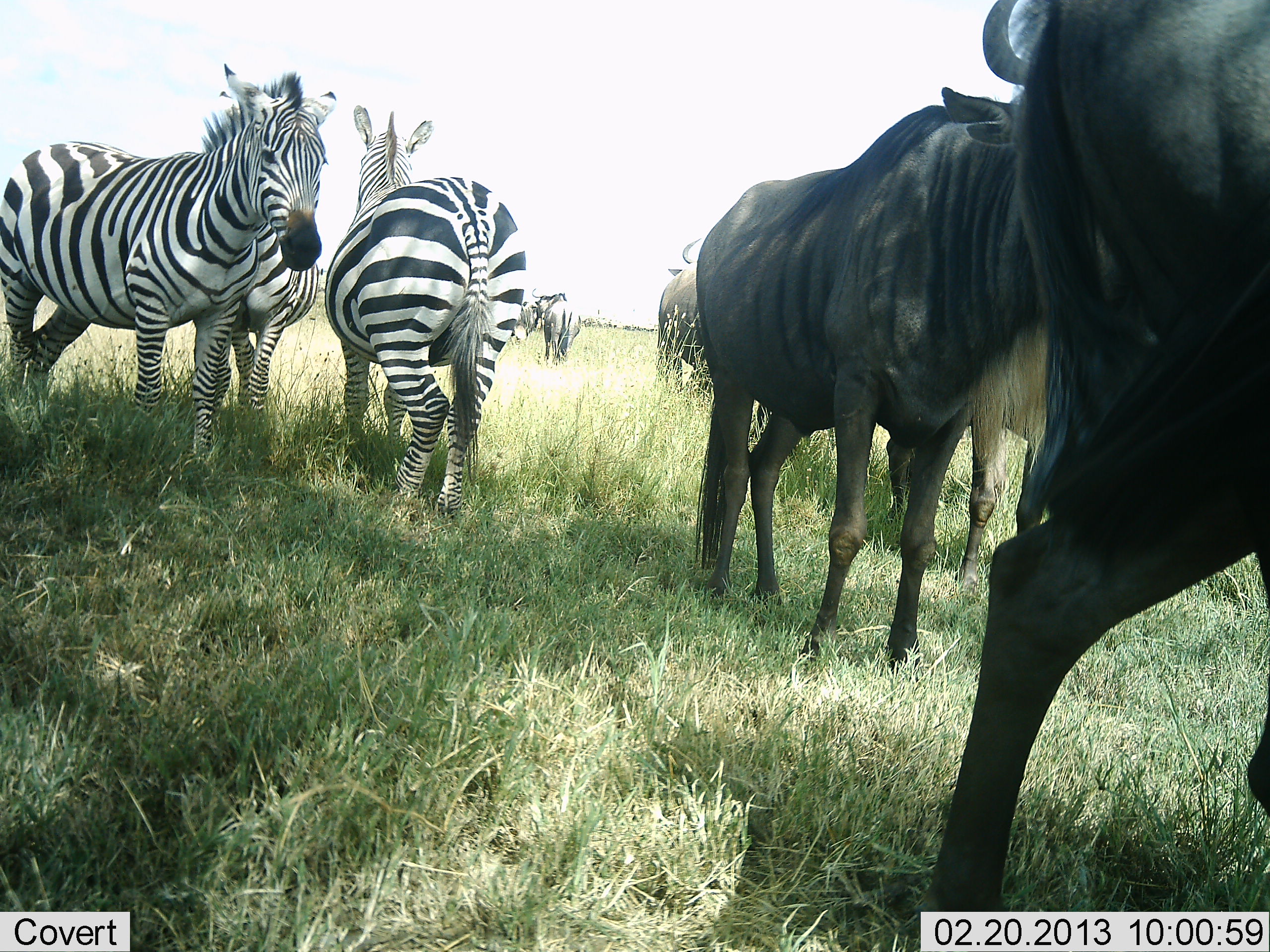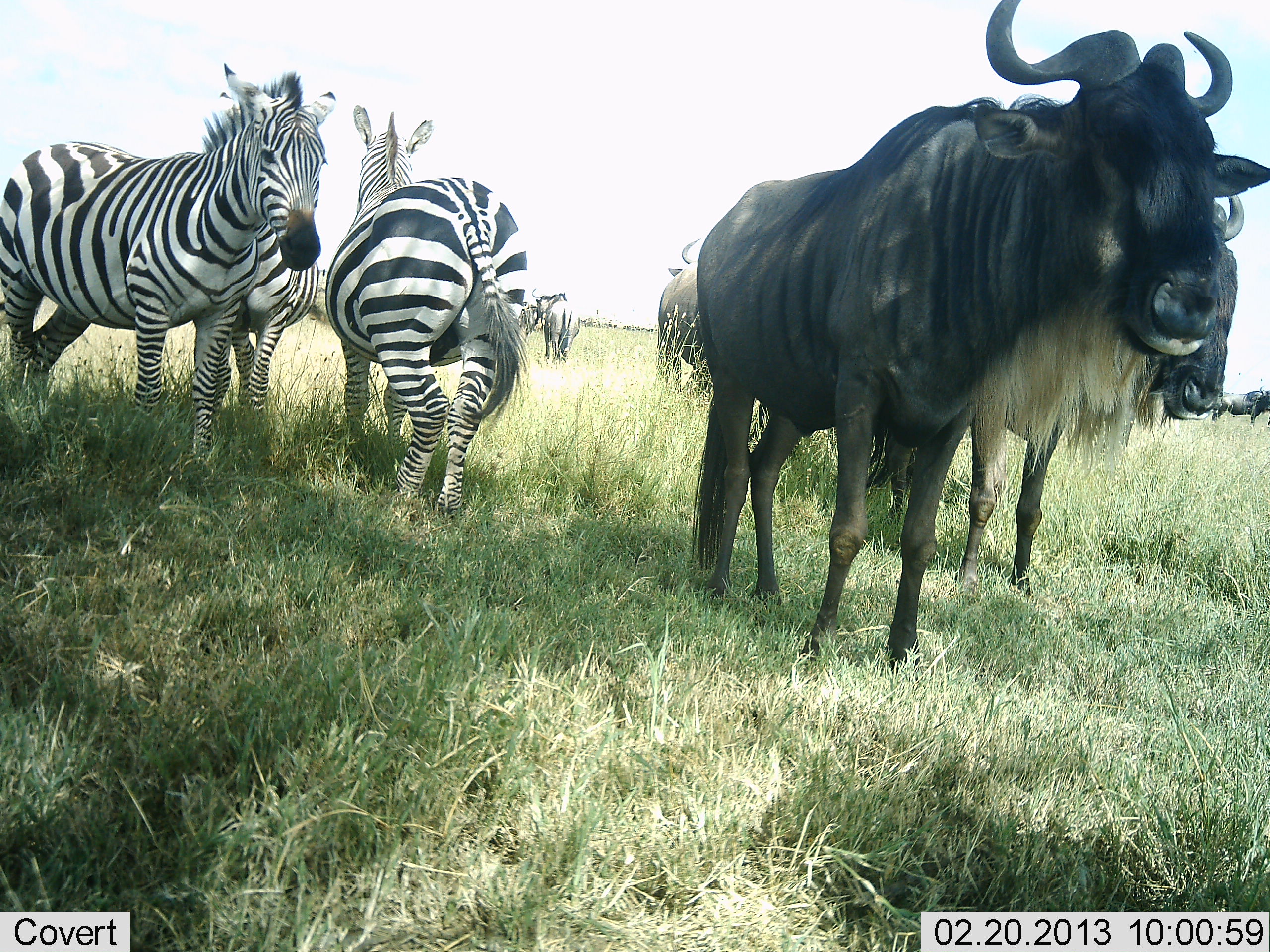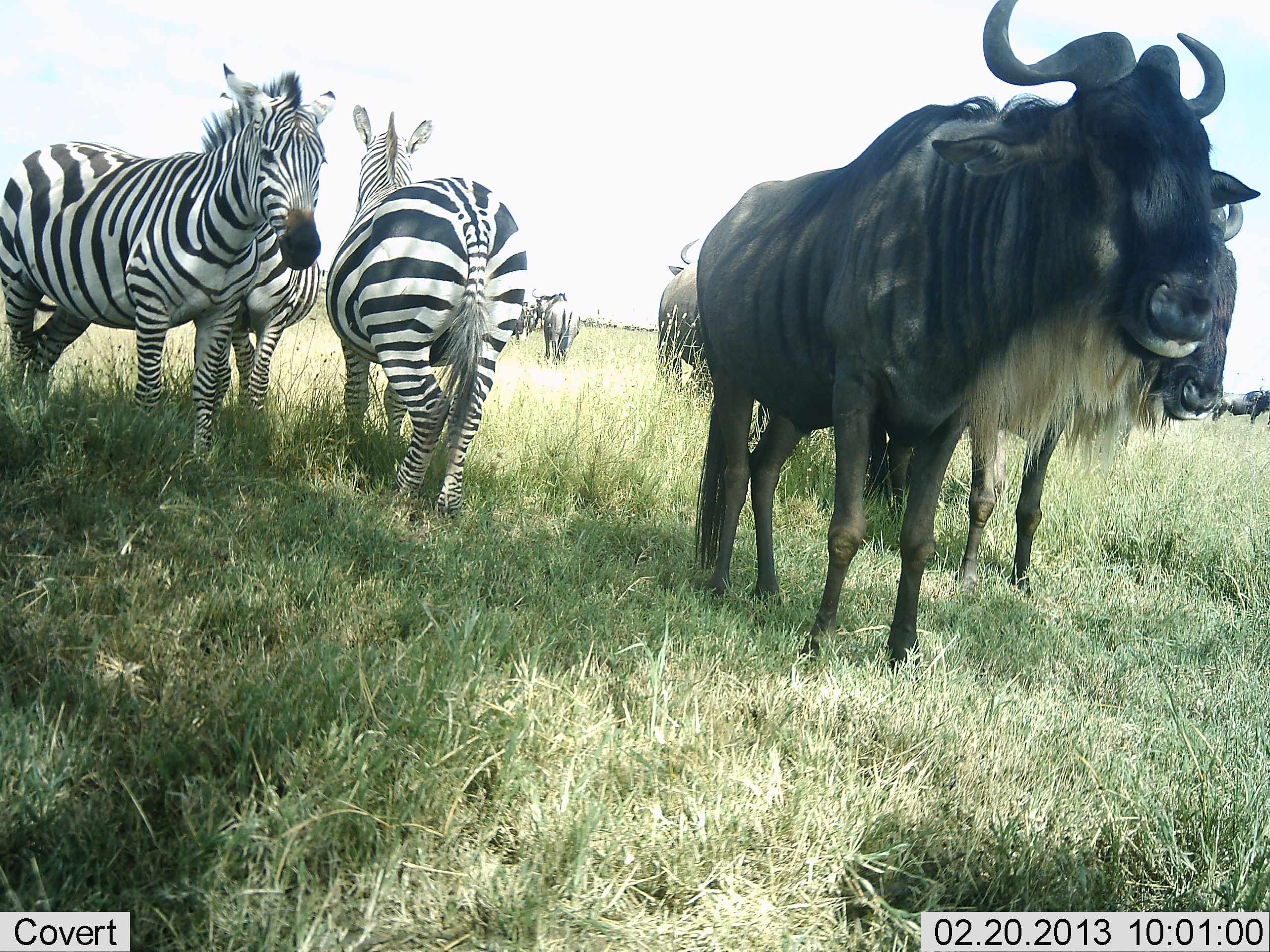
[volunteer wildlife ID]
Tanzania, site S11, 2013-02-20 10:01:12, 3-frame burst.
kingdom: Animalia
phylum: Chordata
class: Mammalia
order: Artiodactyla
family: Bovidae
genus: Connochaetes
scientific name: Connochaetes taurinus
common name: blue wildebeest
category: wildebeest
Wildebeest (blue wildebeest) (Connochaetes taurinus), count 5. Behavior (volunteer vote fractions): standing 87%, resting 8%, moving 39%, interacting 5%. Young present (vote fraction): 0%. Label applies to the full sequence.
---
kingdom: Animalia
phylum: Chordata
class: Mammalia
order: Perissodactyla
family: Equidae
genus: Equus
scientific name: Equus quagga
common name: plains zebra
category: zebra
Zebra (plains zebra) (Equus quagga), count 3. Behavior (volunteer vote fractions): standing 95%, resting 7%, moving 12%, interacting 5%. Young present (vote fraction): 5%. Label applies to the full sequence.